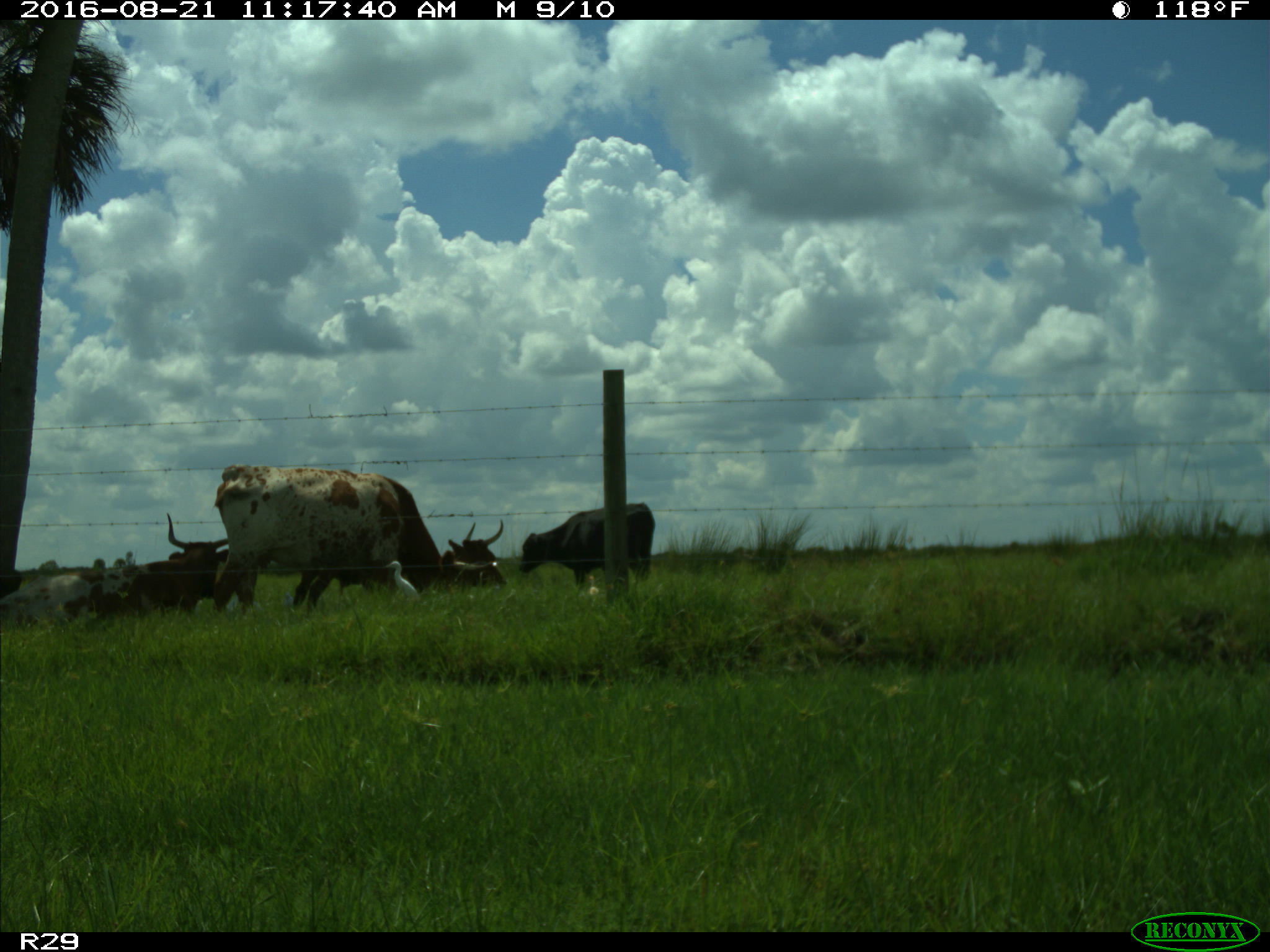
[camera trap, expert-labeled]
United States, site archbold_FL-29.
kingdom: Animalia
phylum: Chordata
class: Mammalia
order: Artiodactyla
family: Bovidae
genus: Bos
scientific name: Bos taurus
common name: domestic cow